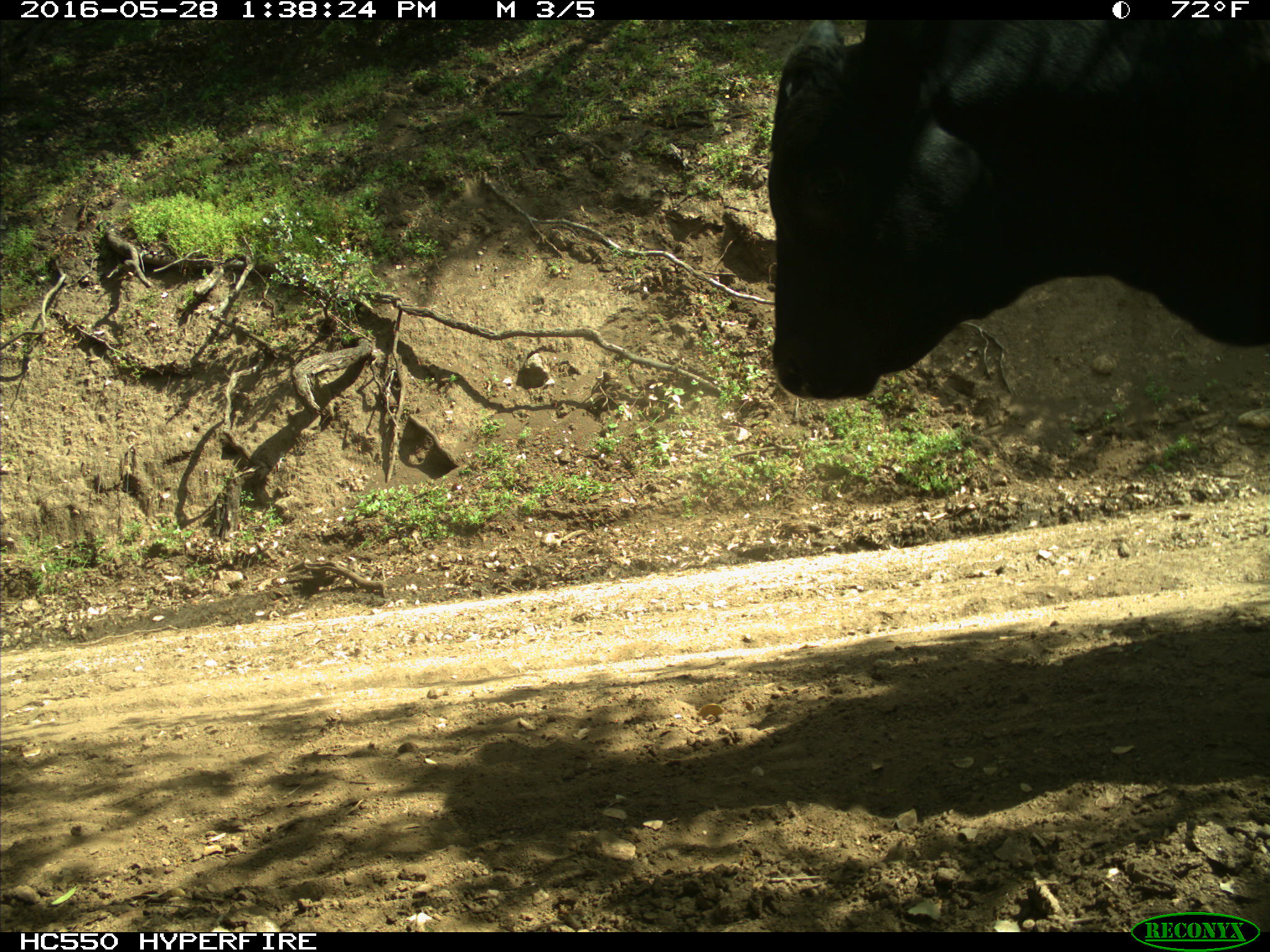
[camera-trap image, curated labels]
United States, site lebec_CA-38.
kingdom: Animalia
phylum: Chordata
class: Mammalia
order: Artiodactyla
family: Bovidae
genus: Bos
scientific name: Bos taurus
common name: domestic cow